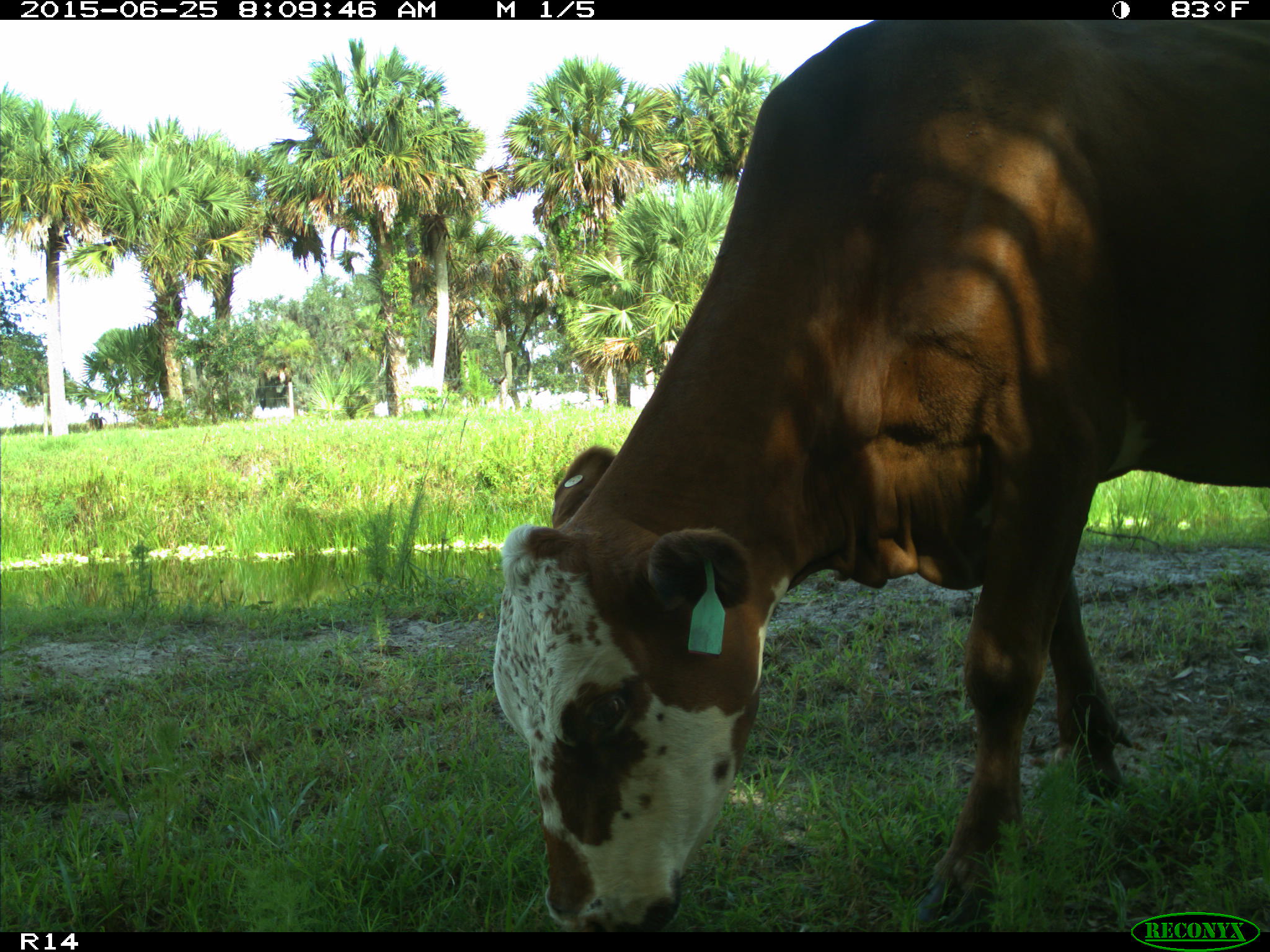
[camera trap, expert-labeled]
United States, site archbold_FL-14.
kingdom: Animalia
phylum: Chordata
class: Mammalia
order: Artiodactyla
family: Bovidae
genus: Bos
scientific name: Bos taurus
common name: domestic cow